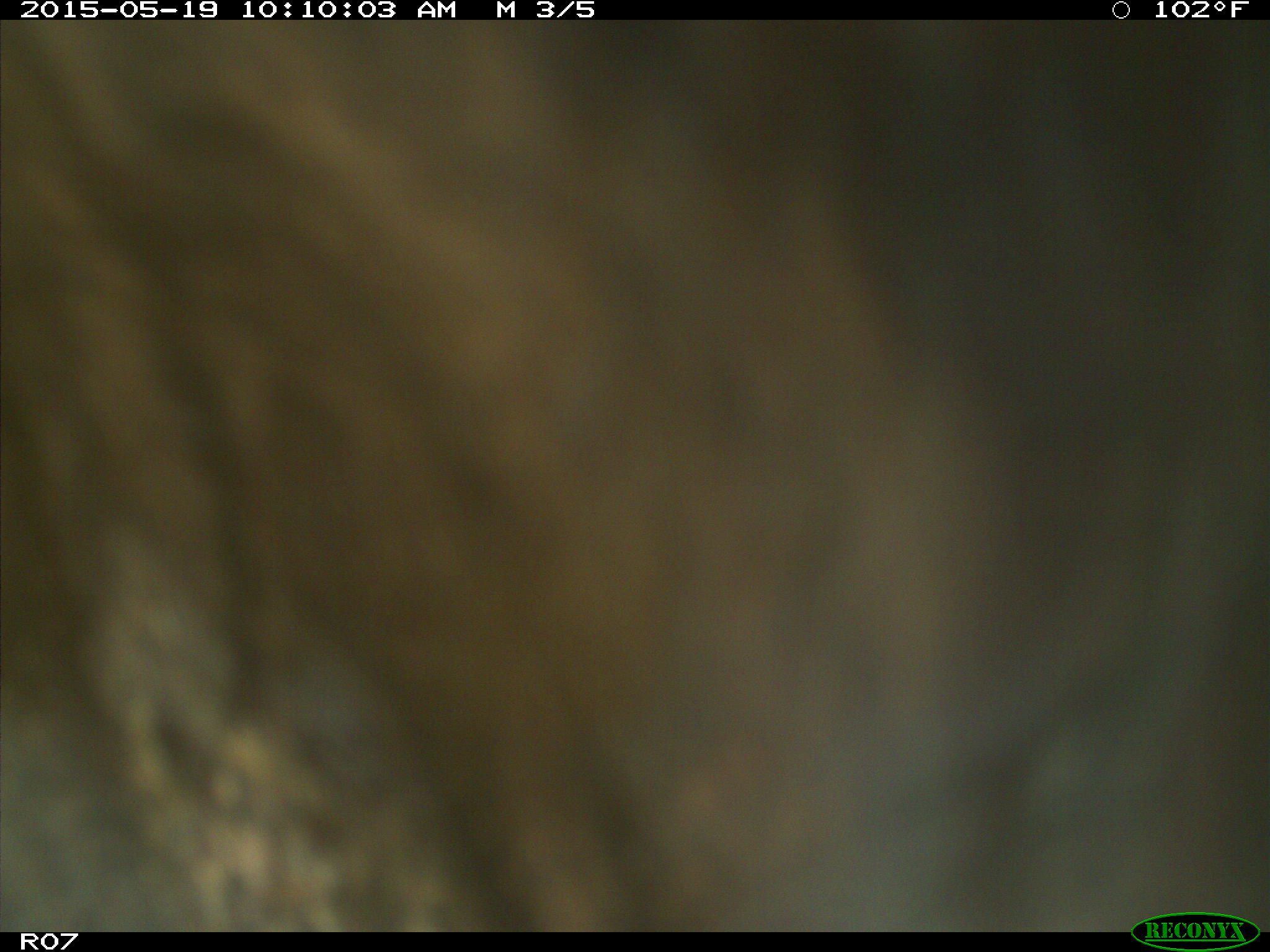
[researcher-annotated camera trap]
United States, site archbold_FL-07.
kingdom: Animalia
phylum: Chordata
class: Mammalia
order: Artiodactyla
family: Bovidae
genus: Bos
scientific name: Bos taurus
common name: domestic cow